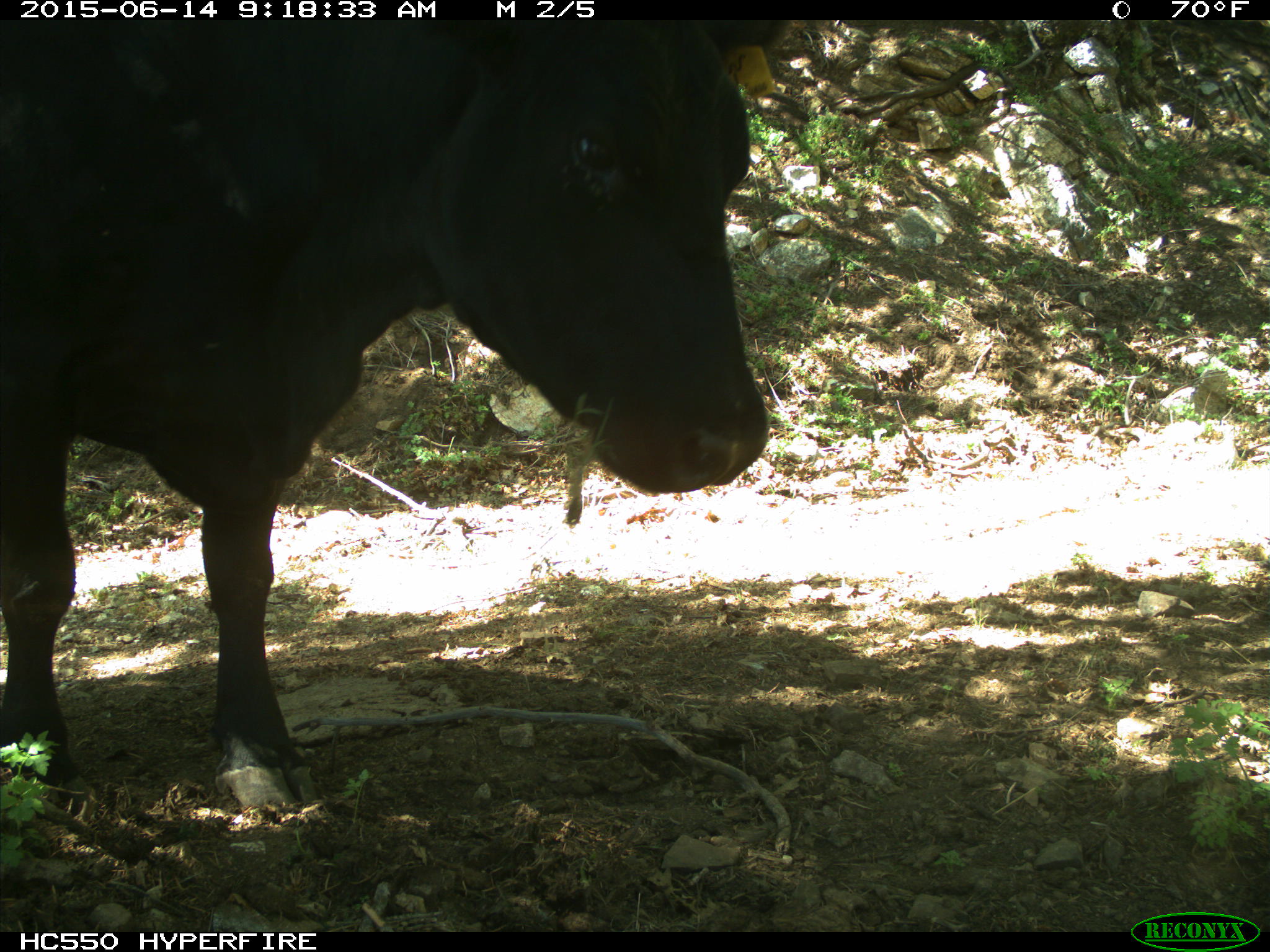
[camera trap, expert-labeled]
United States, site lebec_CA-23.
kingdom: Animalia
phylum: Chordata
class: Mammalia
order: Artiodactyla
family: Bovidae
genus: Bos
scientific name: Bos taurus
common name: domestic cow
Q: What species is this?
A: Bos taurus (domestic cow).